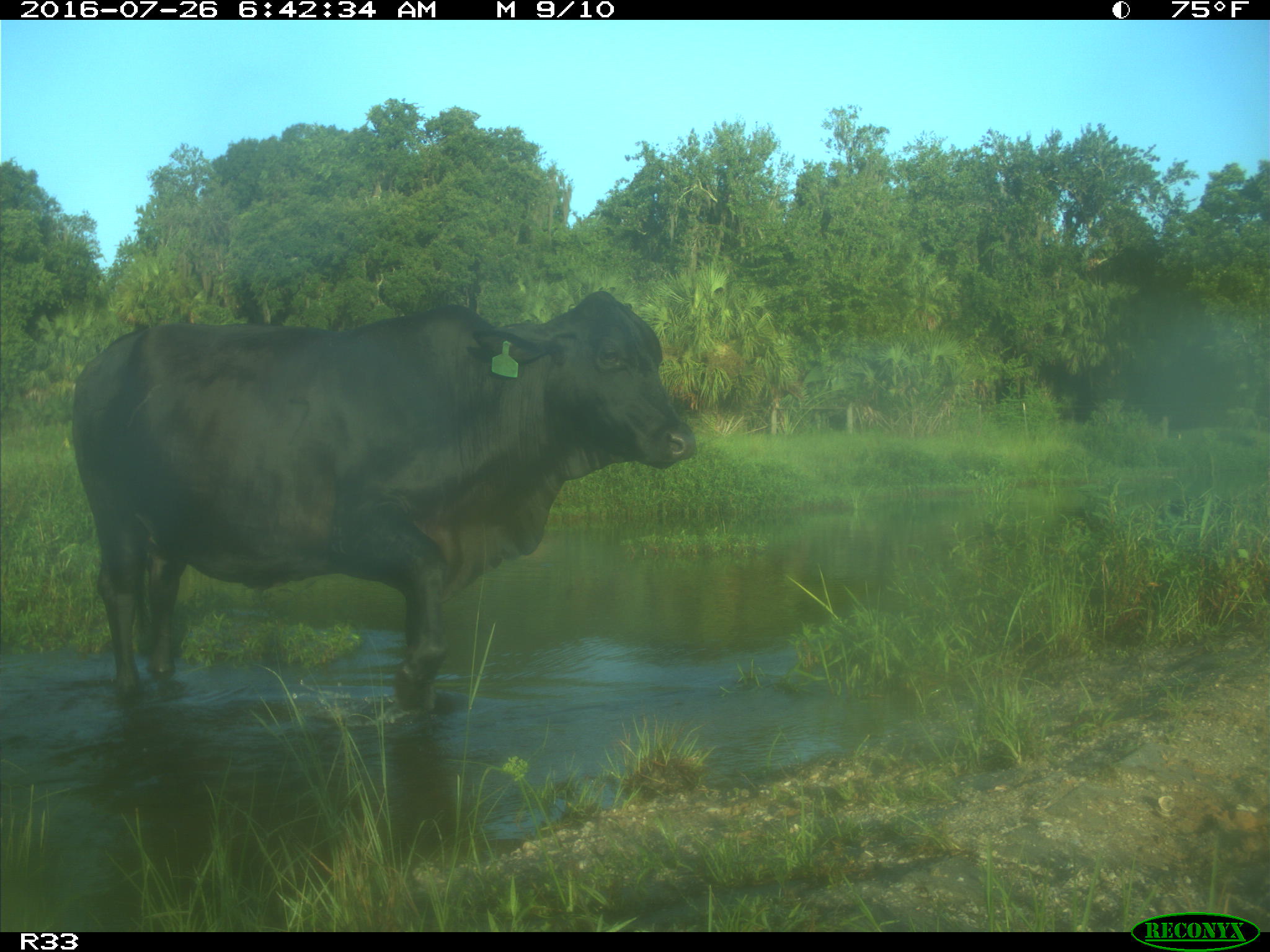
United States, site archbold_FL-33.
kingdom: Animalia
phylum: Chordata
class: Mammalia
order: Artiodactyla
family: Bovidae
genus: Bos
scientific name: Bos taurus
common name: domestic cow